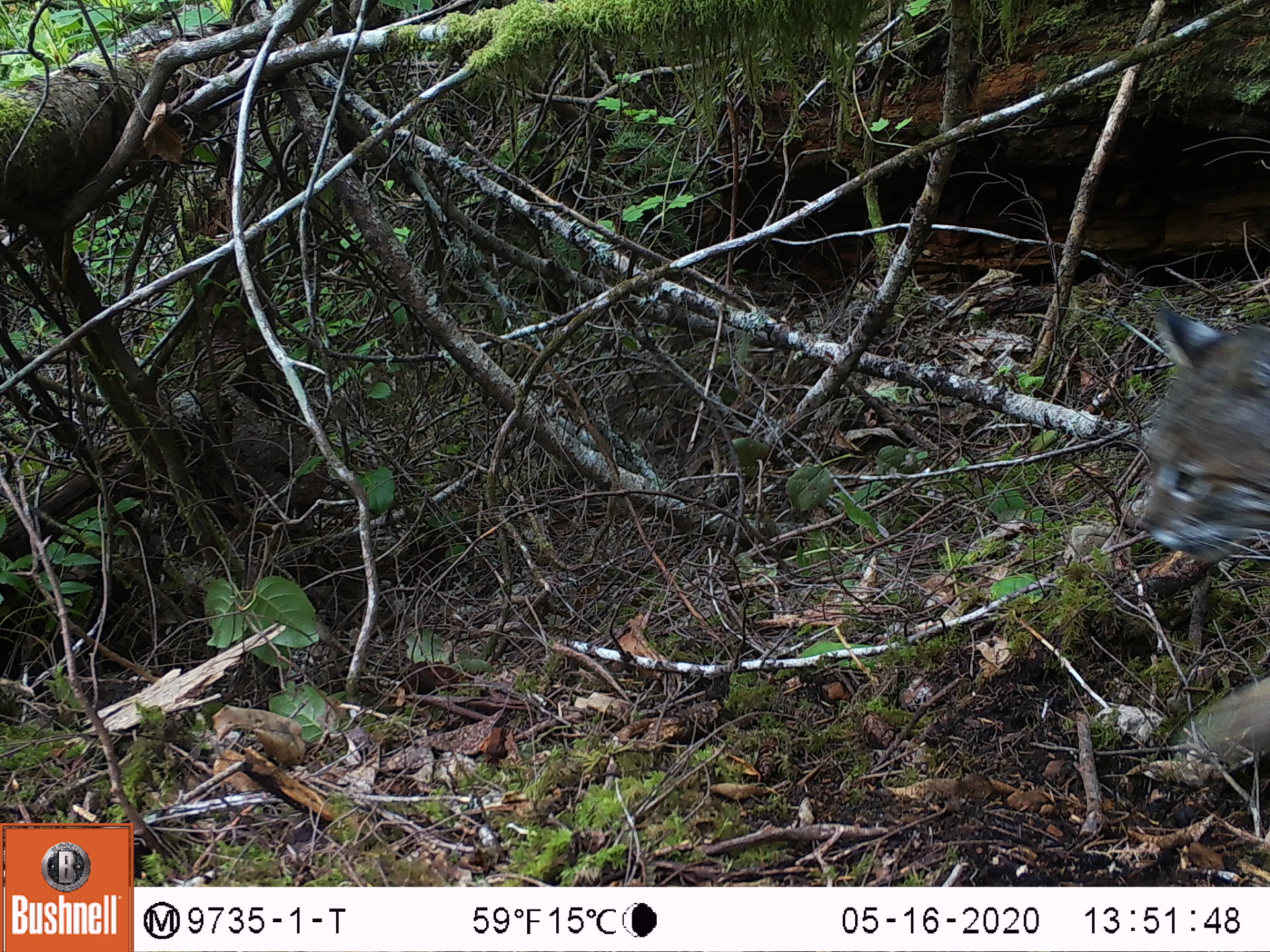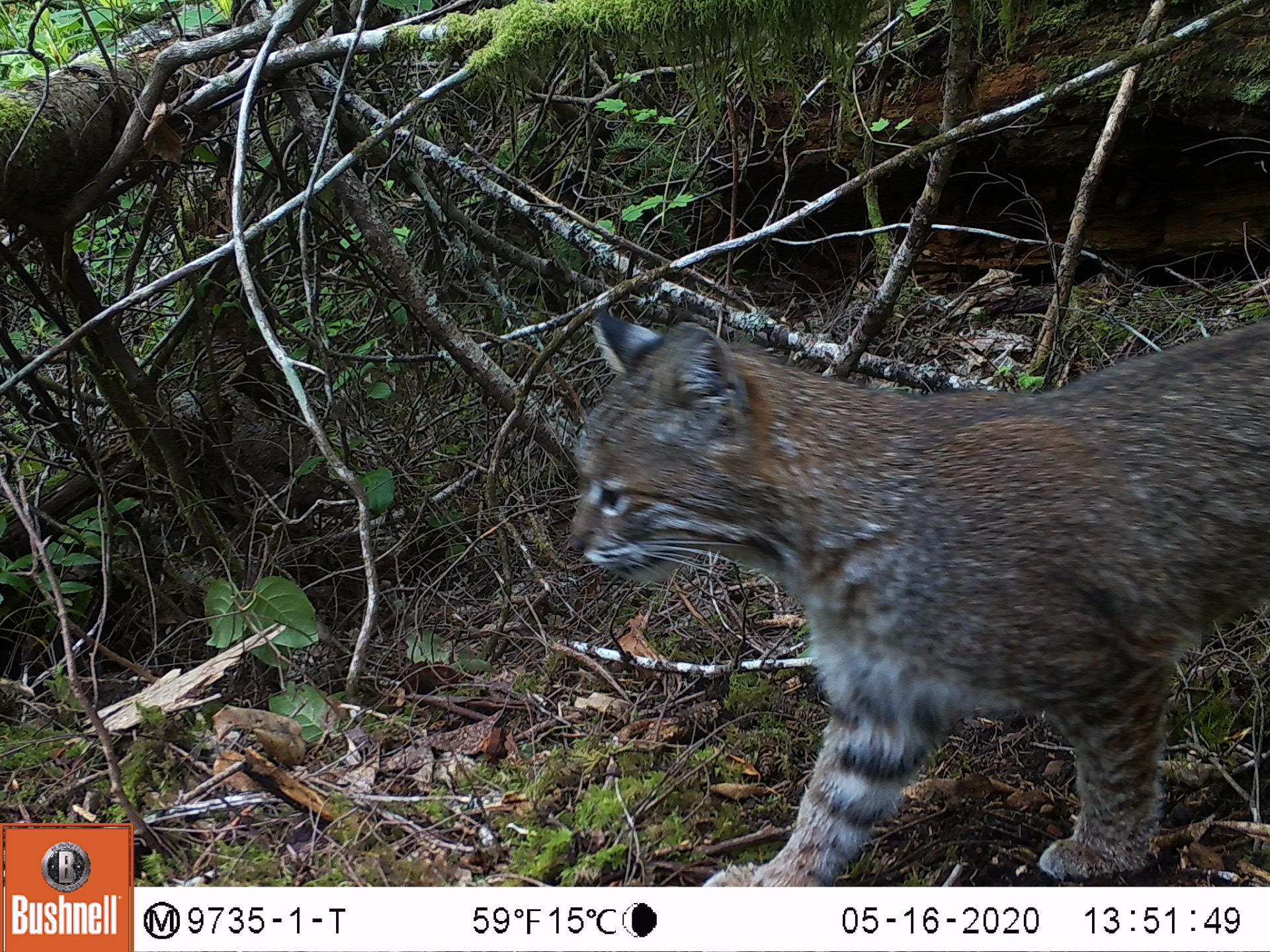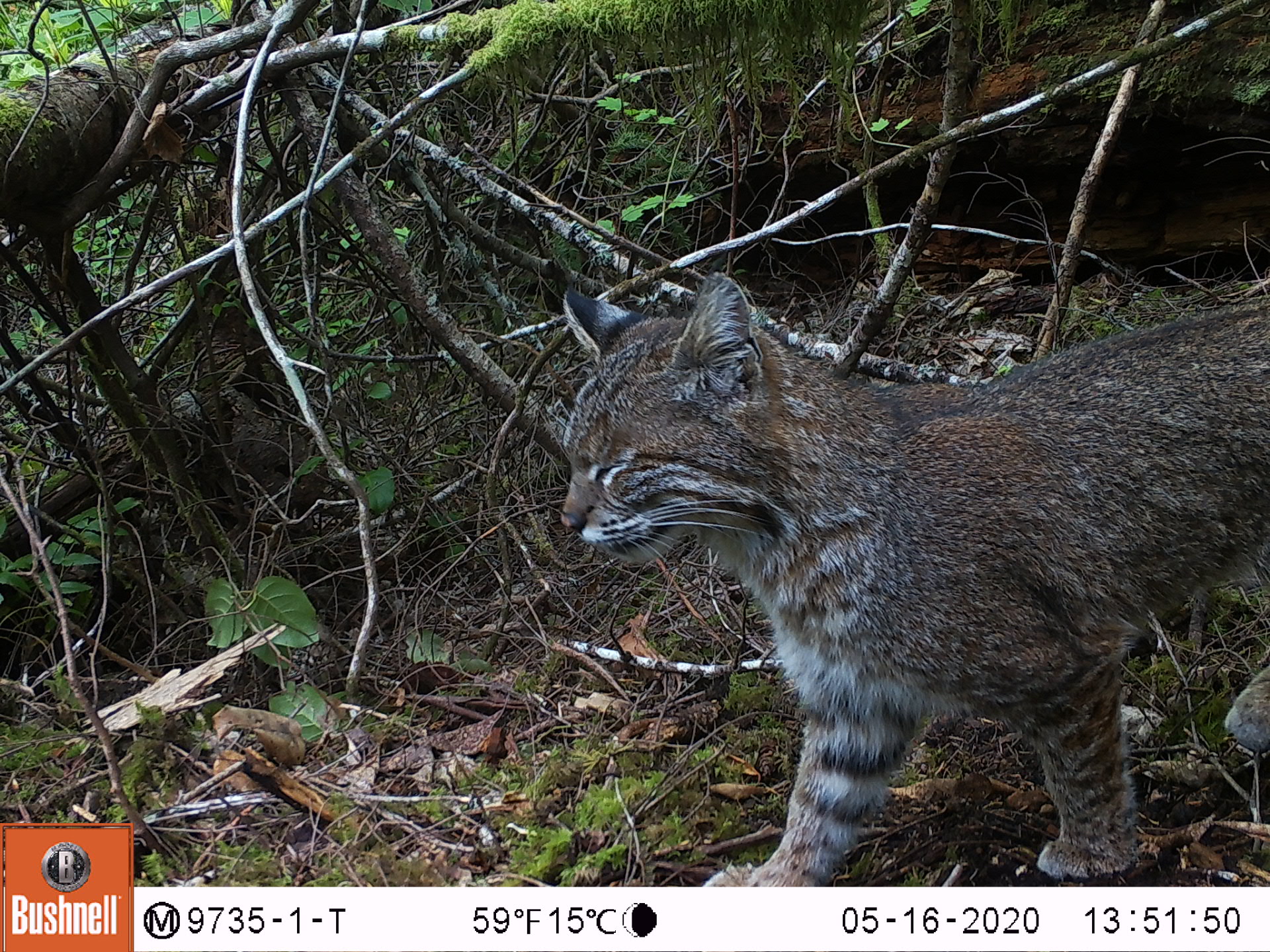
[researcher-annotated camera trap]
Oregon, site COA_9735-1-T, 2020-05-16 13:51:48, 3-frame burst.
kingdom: Animalia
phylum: Chordata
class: Mammalia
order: Carnivora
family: Felidae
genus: Lynx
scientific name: Lynx rufus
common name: bobcat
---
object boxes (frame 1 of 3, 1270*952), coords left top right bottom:
bobcat: 1090 276 1267 785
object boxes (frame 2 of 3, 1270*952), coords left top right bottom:
bobcat: 544 281 1266 883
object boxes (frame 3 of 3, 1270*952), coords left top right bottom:
bobcat: 547 257 1267 882